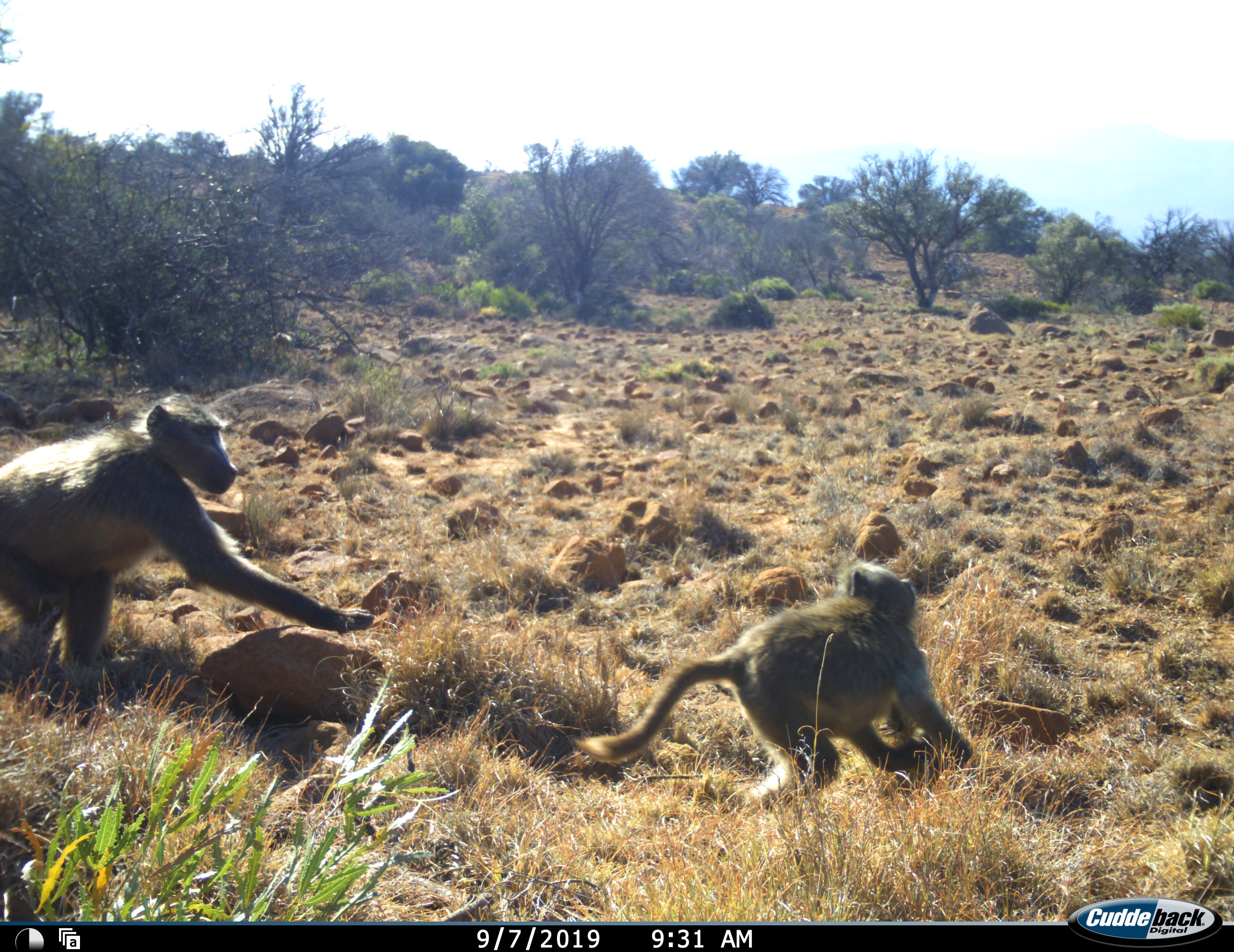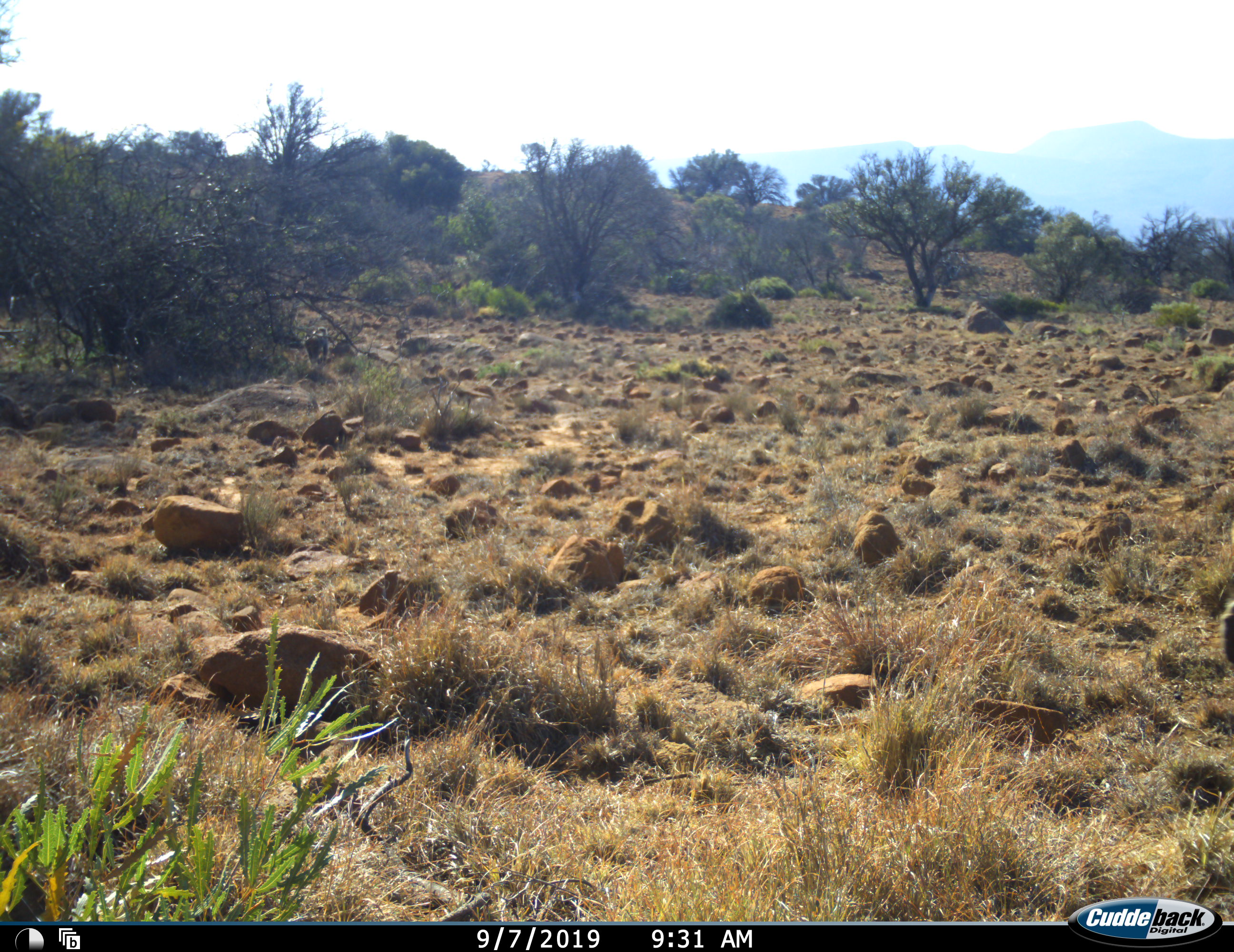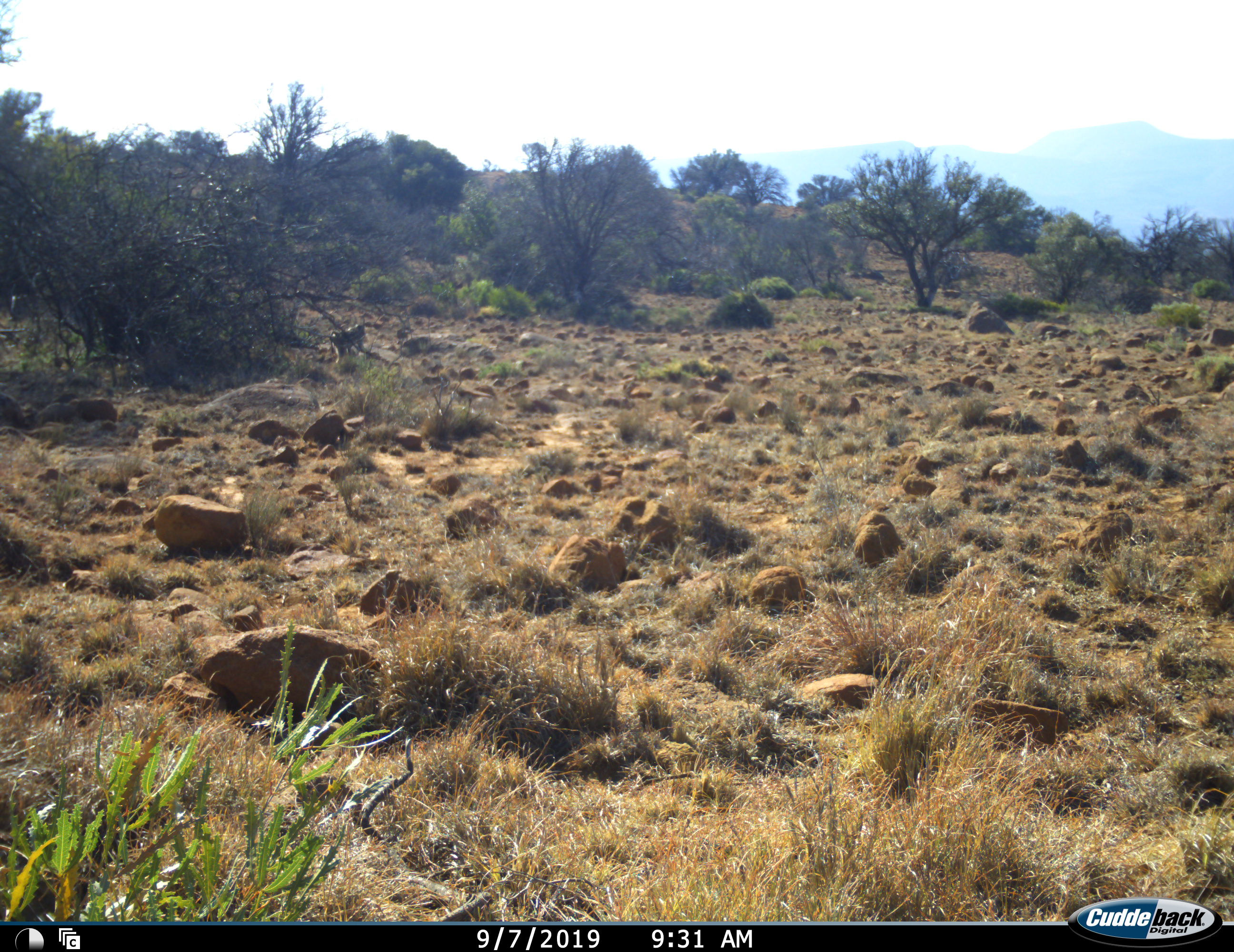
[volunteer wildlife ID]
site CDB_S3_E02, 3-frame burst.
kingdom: Animalia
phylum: Chordata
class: Mammalia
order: Primates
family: Cercopithecidae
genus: Papio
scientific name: Papio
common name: baboon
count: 2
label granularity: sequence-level